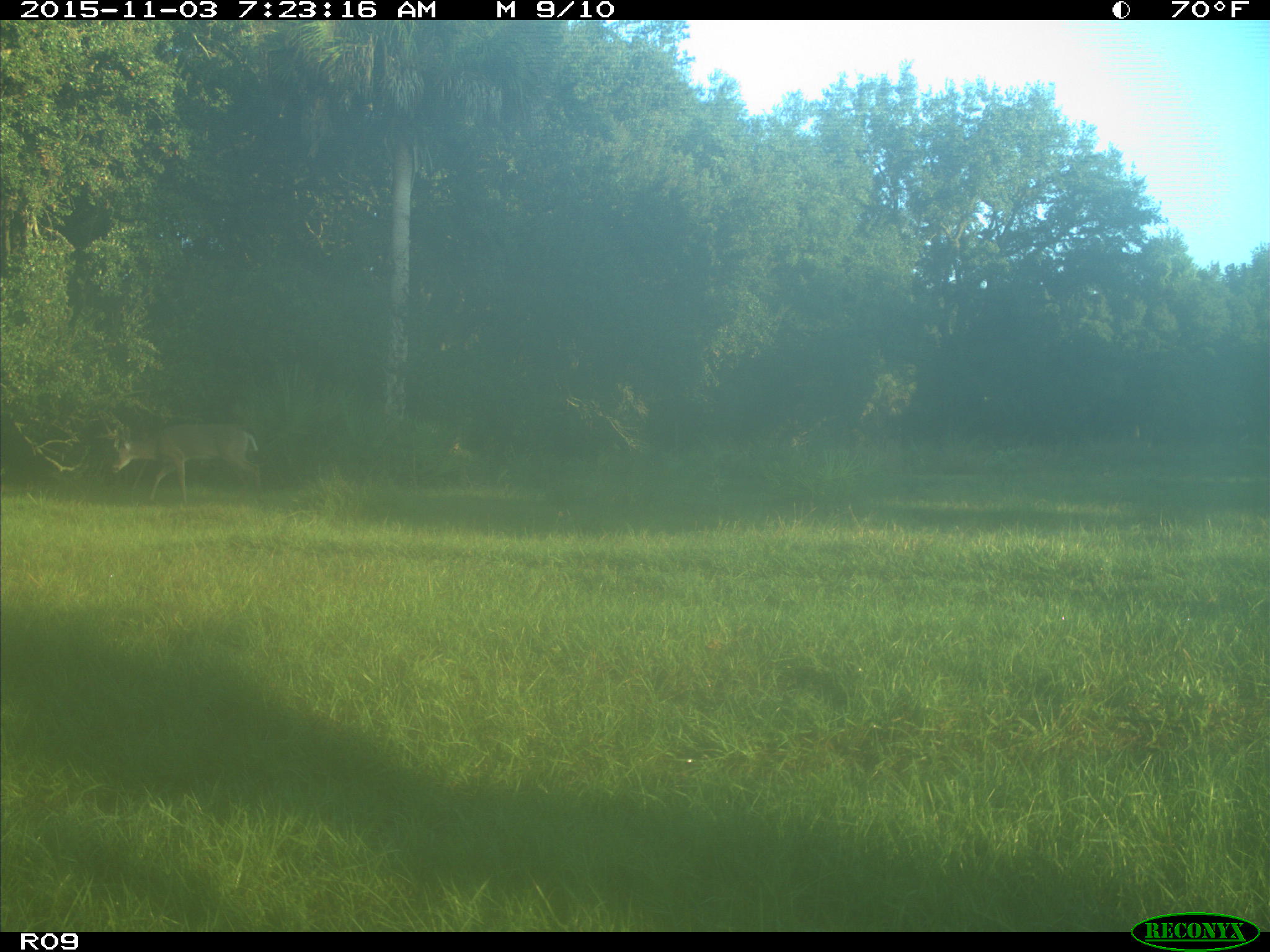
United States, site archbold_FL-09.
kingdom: Animalia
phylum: Chordata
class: Mammalia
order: Artiodactyla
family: Cervidae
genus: Odocoileus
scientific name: Odocoileus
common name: deer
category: unidentified deer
Unidentified deer (deer) (Odocoileus).